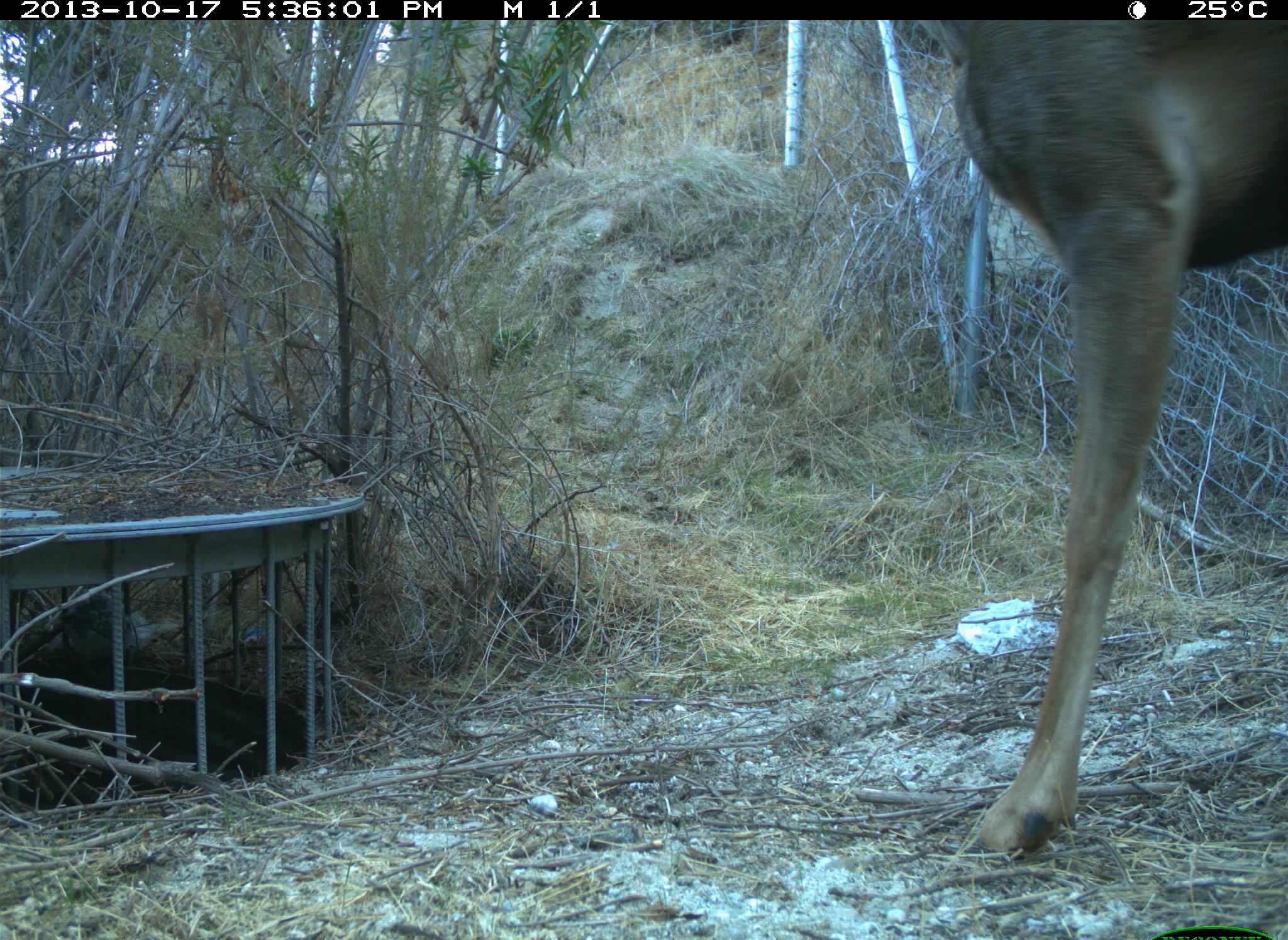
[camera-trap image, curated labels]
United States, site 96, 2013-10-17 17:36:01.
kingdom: Animalia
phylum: Chordata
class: Mammalia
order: Artiodactyla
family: Cervidae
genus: Odocoileus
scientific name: Odocoileus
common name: deer